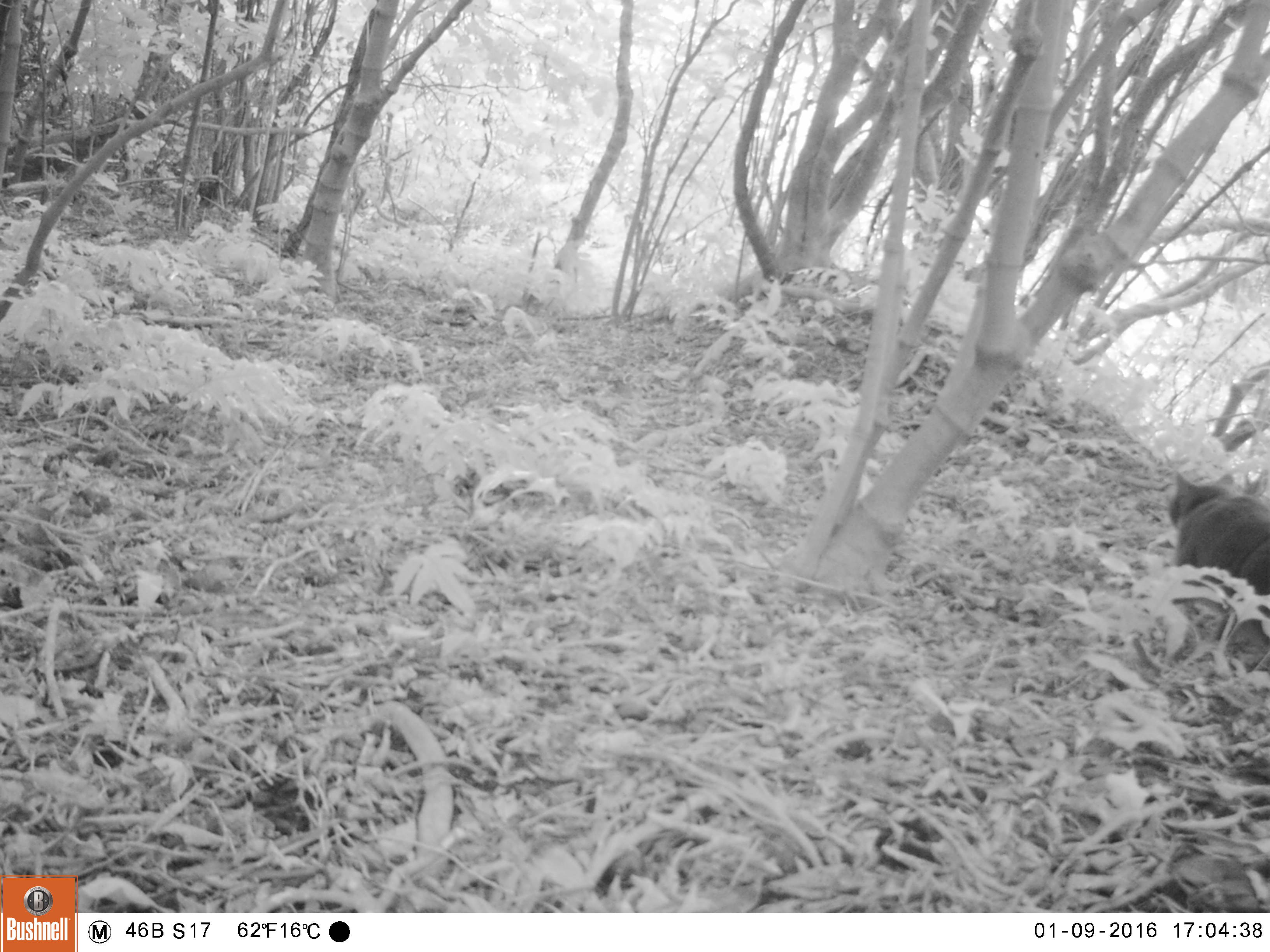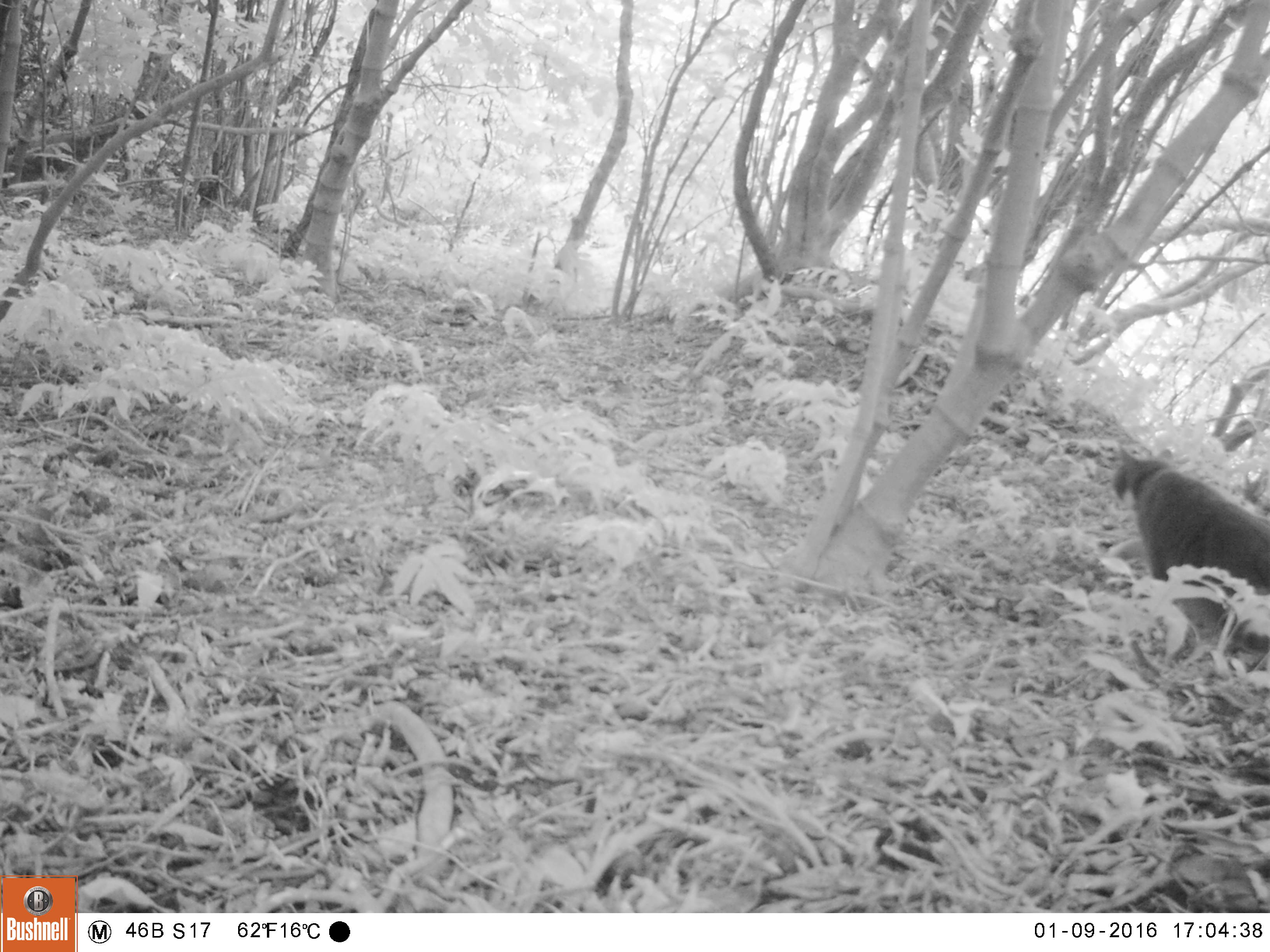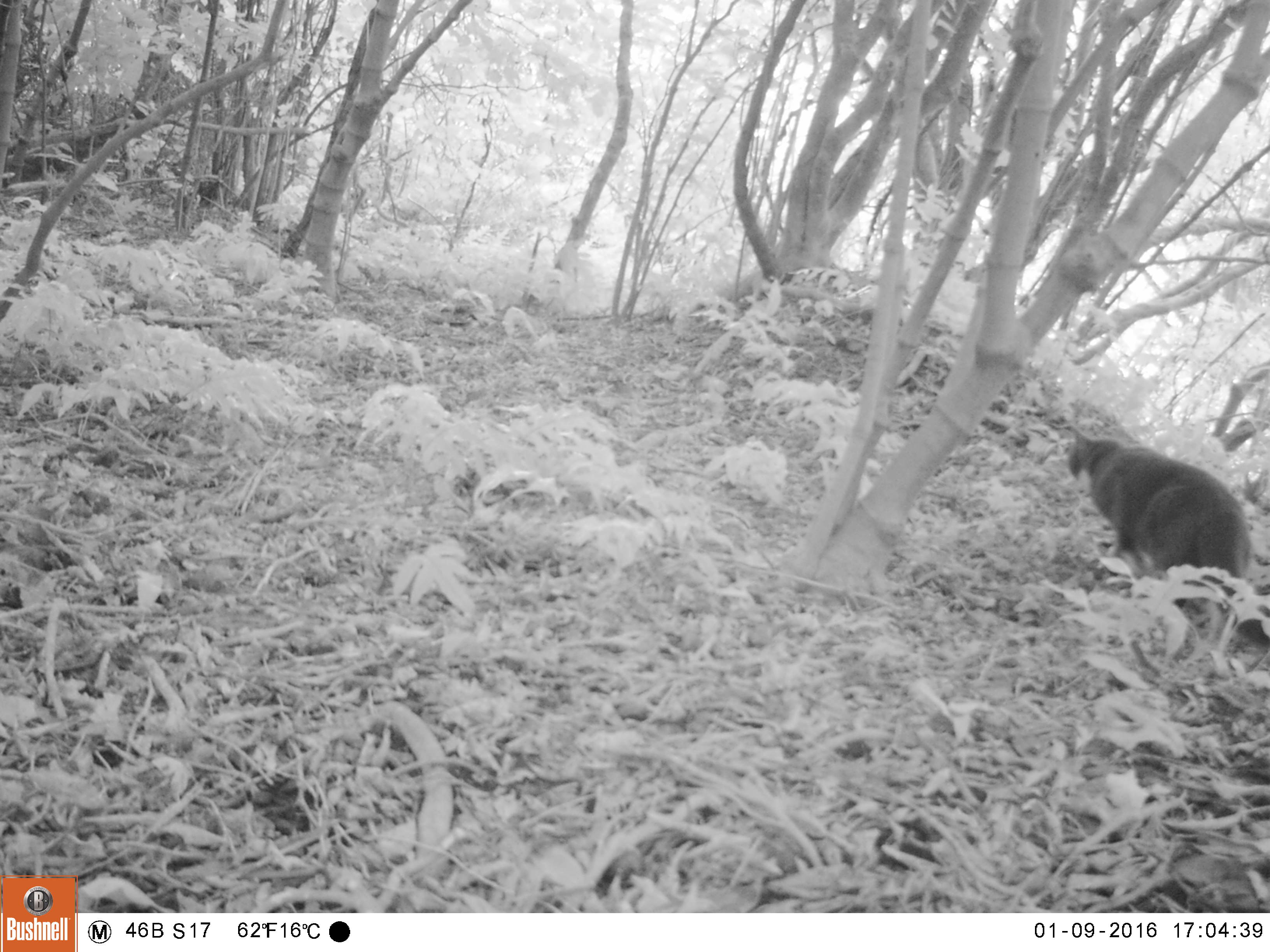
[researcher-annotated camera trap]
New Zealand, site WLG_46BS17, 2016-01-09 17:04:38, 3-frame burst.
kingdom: Animalia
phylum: Chordata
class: Mammalia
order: Carnivora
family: Felidae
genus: Felis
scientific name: Felis catus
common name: domestic cat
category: cat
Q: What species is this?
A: Cat (domestic cat) (Felis catus).